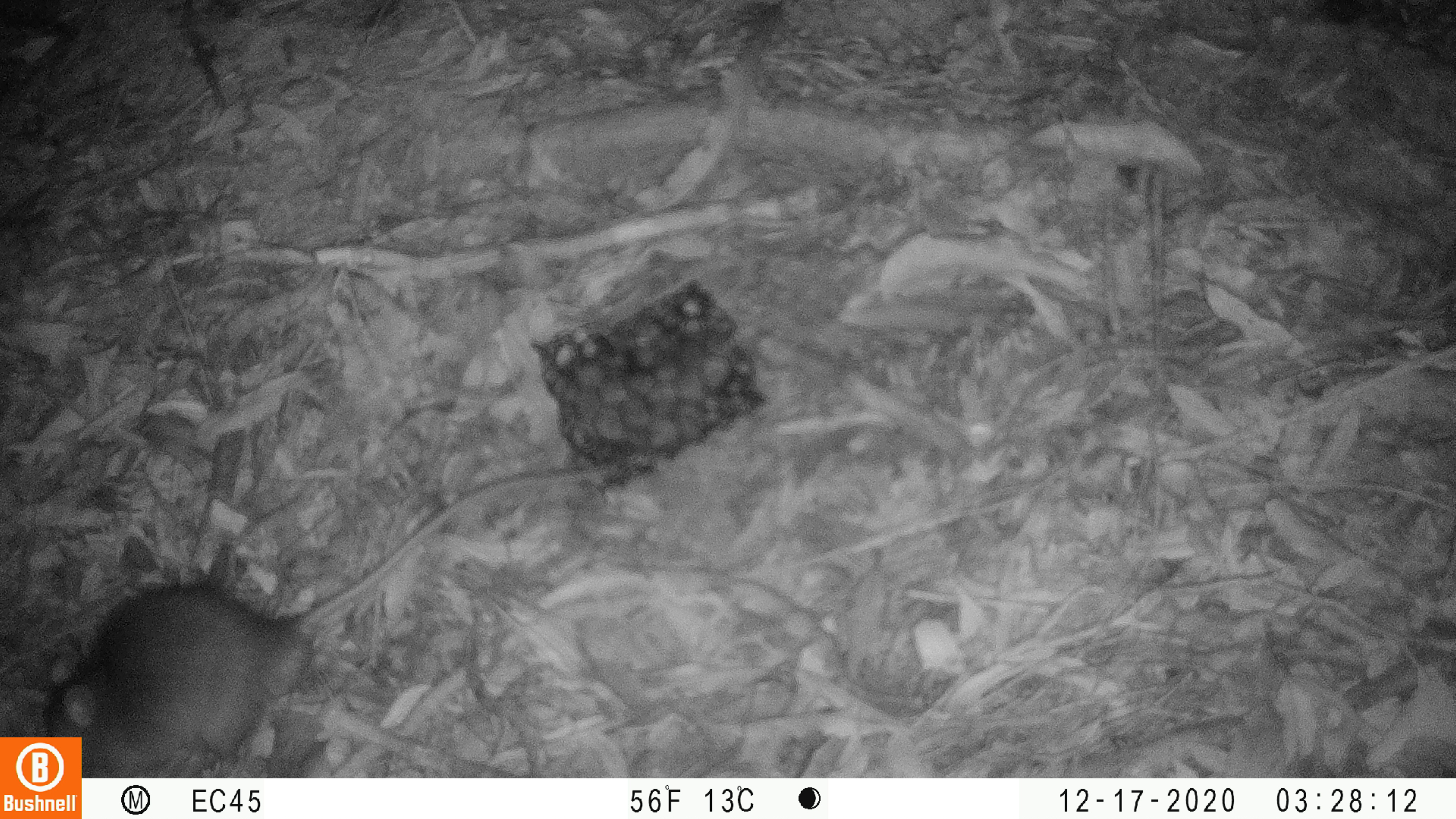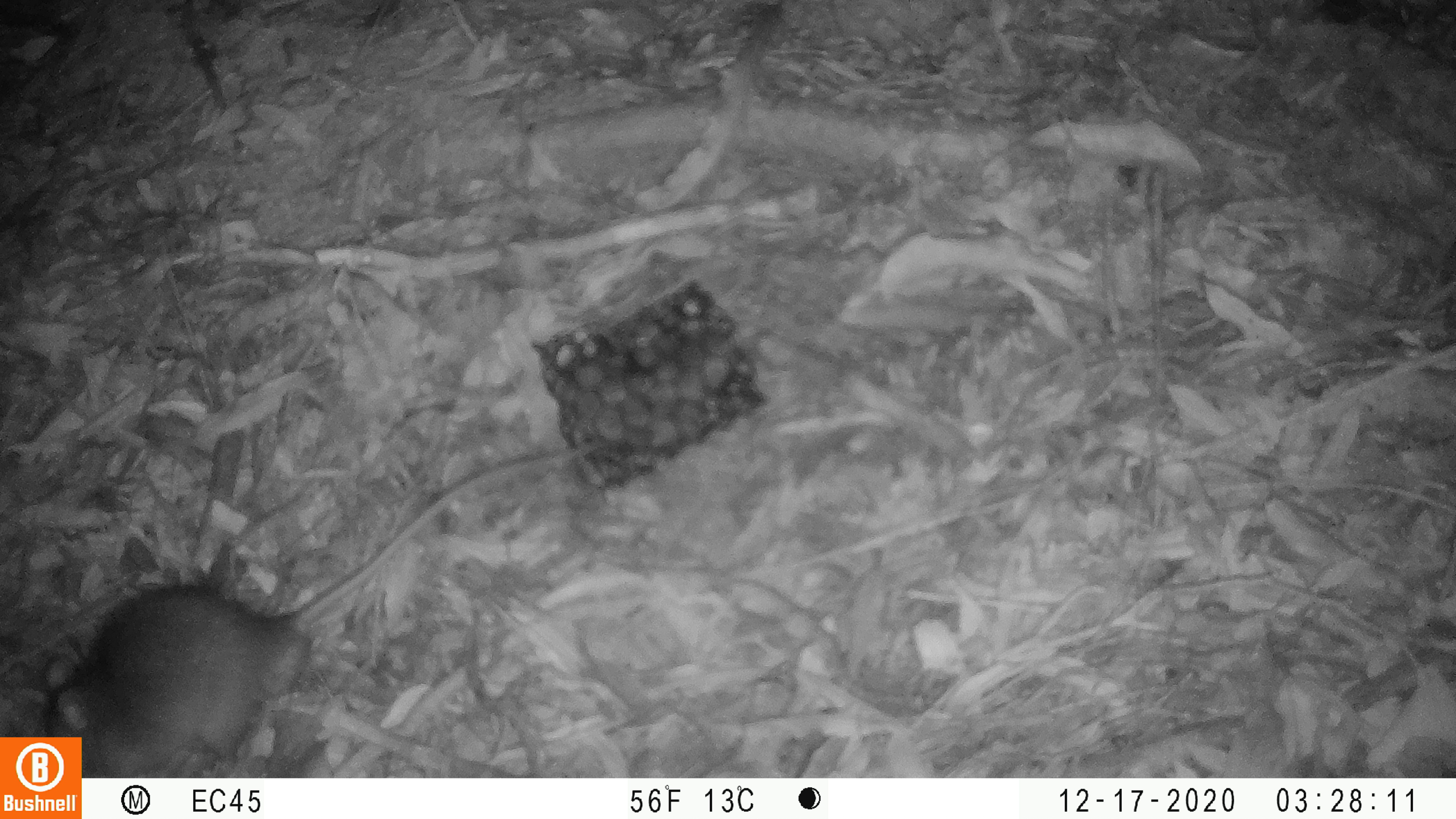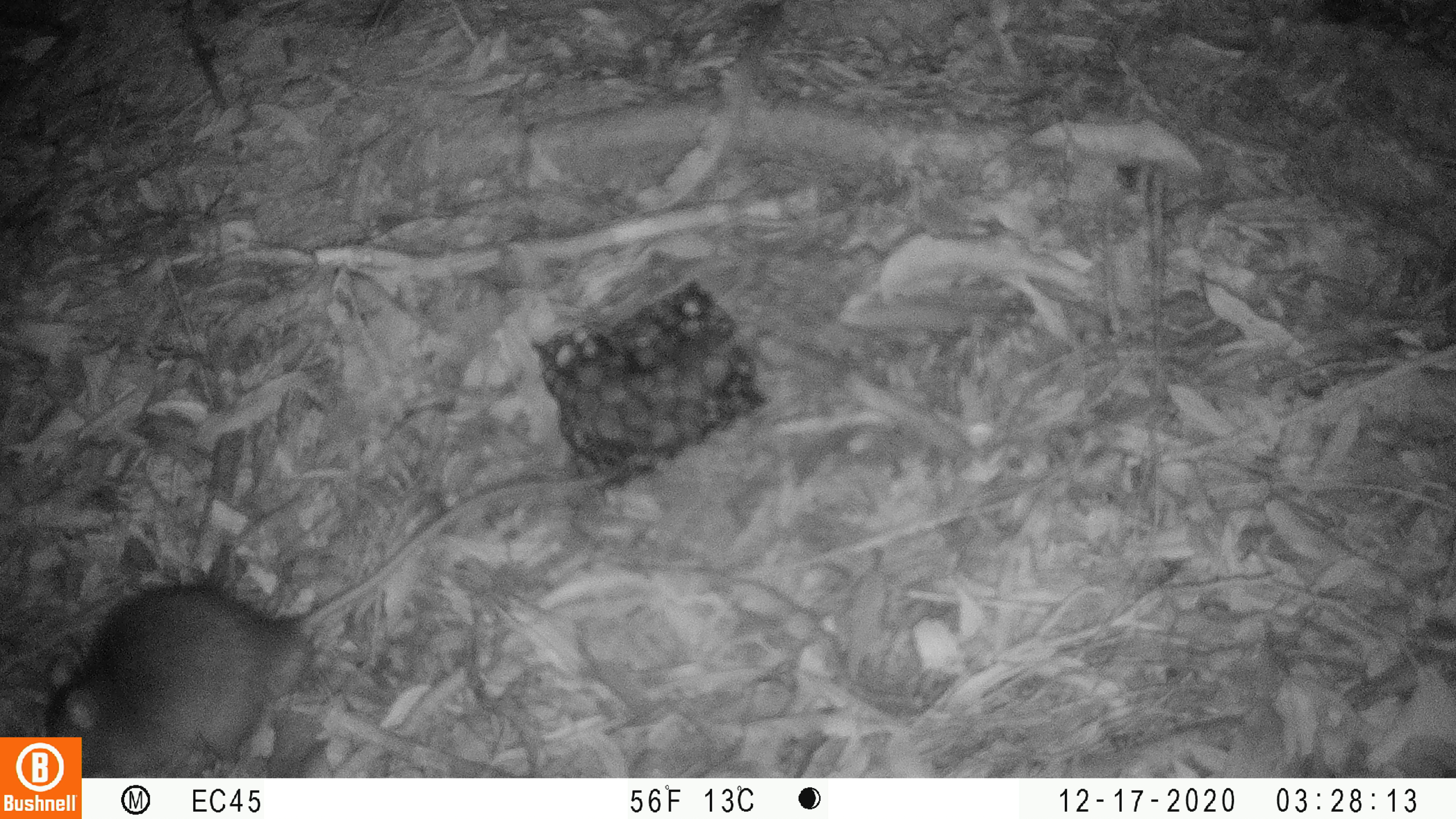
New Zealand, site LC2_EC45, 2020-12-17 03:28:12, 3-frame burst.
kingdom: Animalia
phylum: Chordata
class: Mammalia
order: Rodentia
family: Muridae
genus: Rattus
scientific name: Rattus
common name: rat